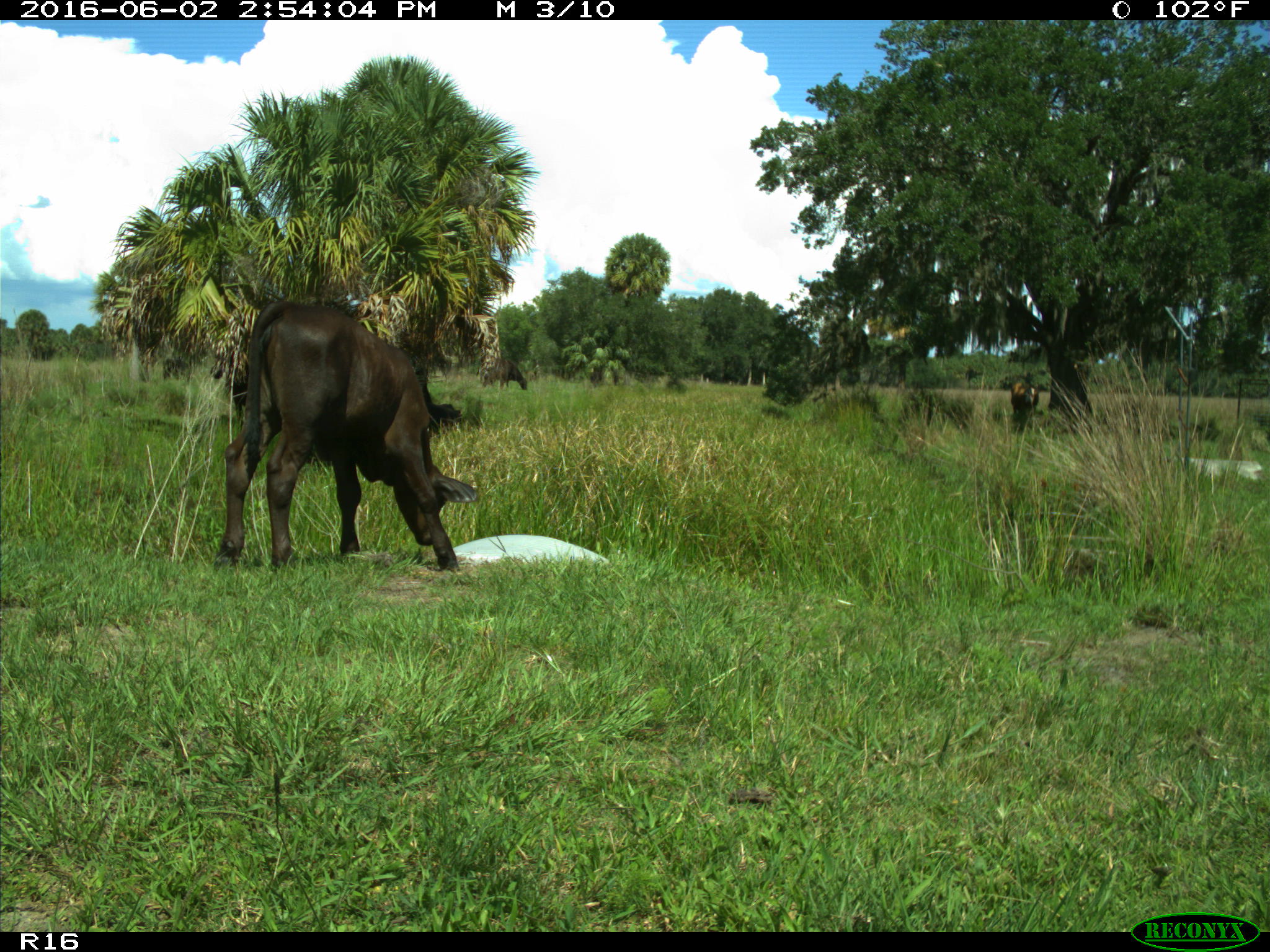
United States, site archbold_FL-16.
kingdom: Animalia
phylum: Chordata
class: Mammalia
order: Artiodactyla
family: Bovidae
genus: Bos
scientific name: Bos taurus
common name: domestic cow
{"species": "Bos taurus (domestic cow)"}